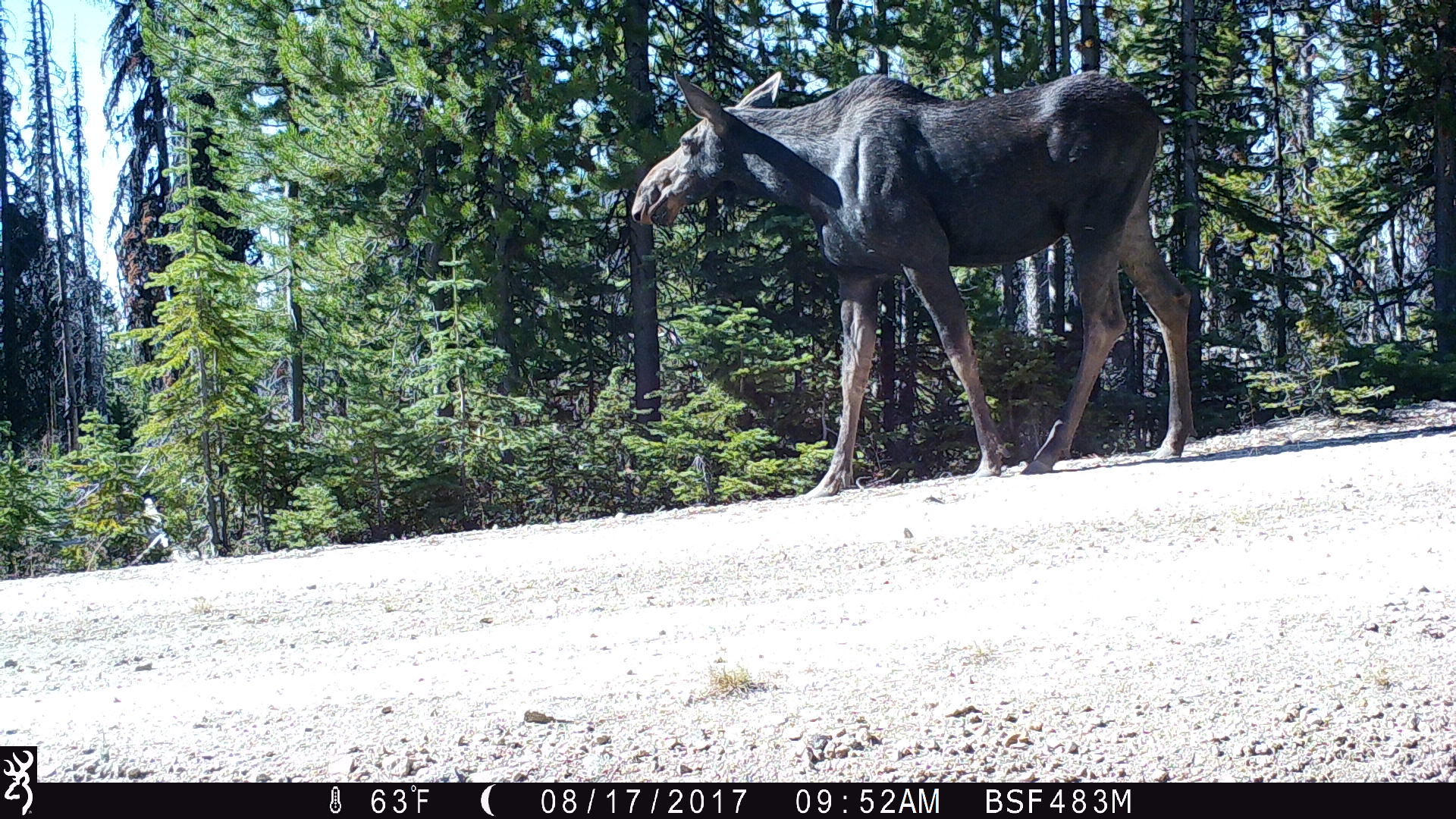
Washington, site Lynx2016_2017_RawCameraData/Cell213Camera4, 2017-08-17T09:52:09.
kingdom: Animalia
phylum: Chordata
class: Mammalia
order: Artiodactyla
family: Cervidae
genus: Alces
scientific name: Alces alces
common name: moose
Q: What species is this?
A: Alces alces (moose).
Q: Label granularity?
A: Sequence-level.